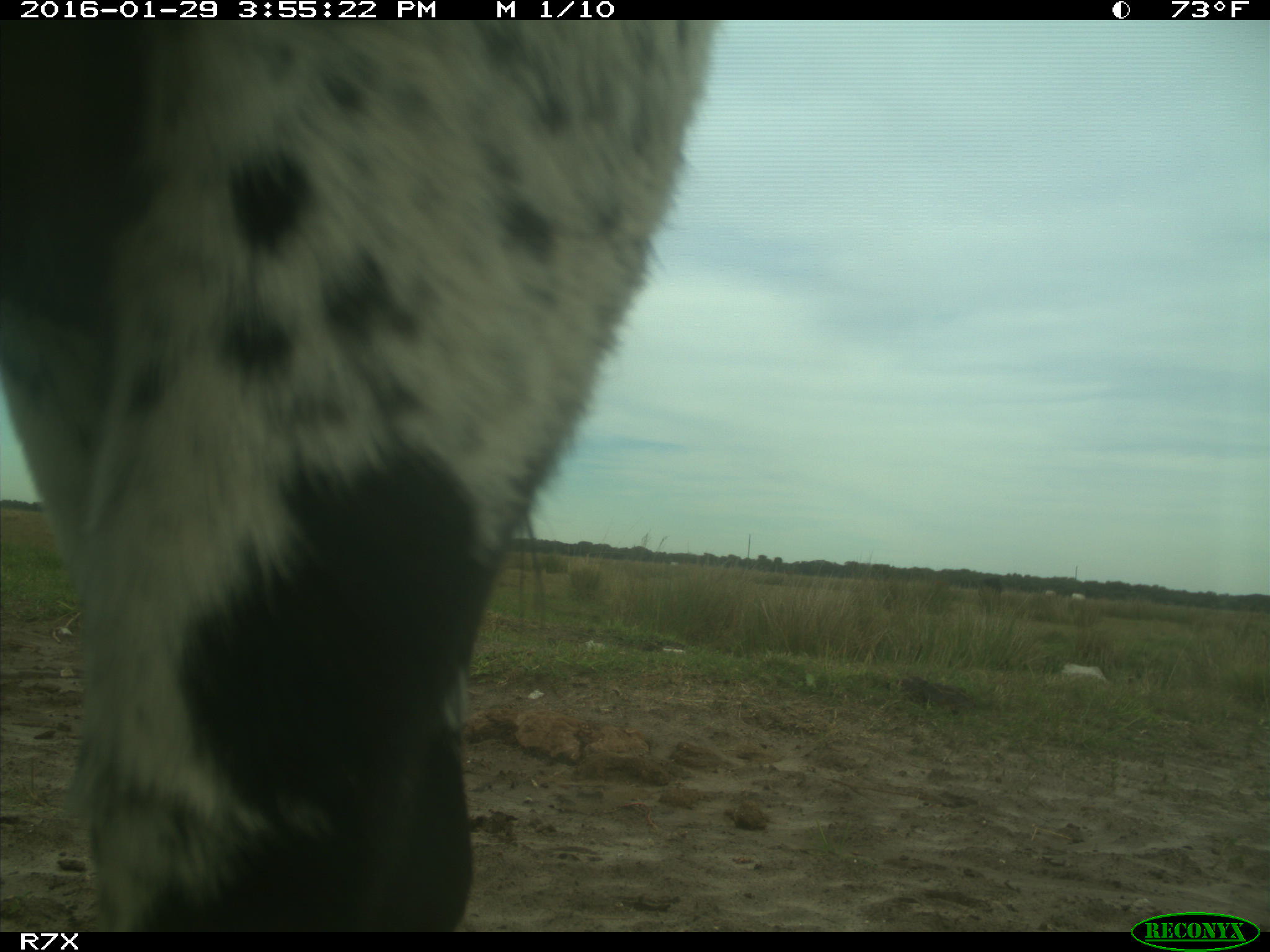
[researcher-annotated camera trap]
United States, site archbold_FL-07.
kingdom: Animalia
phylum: Chordata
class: Mammalia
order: Artiodactyla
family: Bovidae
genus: Bos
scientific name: Bos taurus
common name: domestic cow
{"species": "Bos taurus (domestic cow)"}